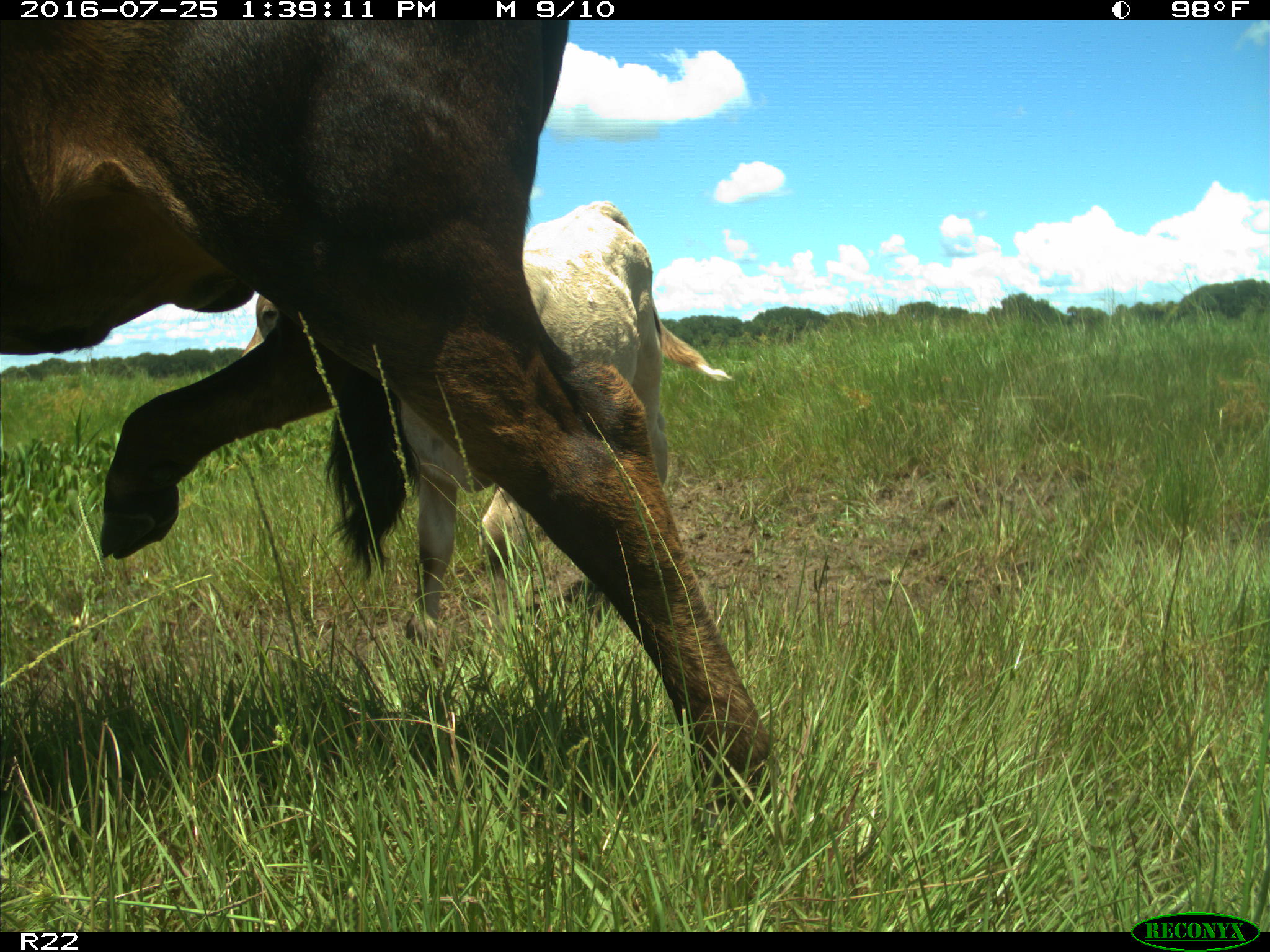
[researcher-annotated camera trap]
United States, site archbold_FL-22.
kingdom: Animalia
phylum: Chordata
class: Mammalia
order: Artiodactyla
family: Bovidae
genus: Bos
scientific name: Bos taurus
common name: domestic cow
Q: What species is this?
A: Bos taurus (domestic cow).